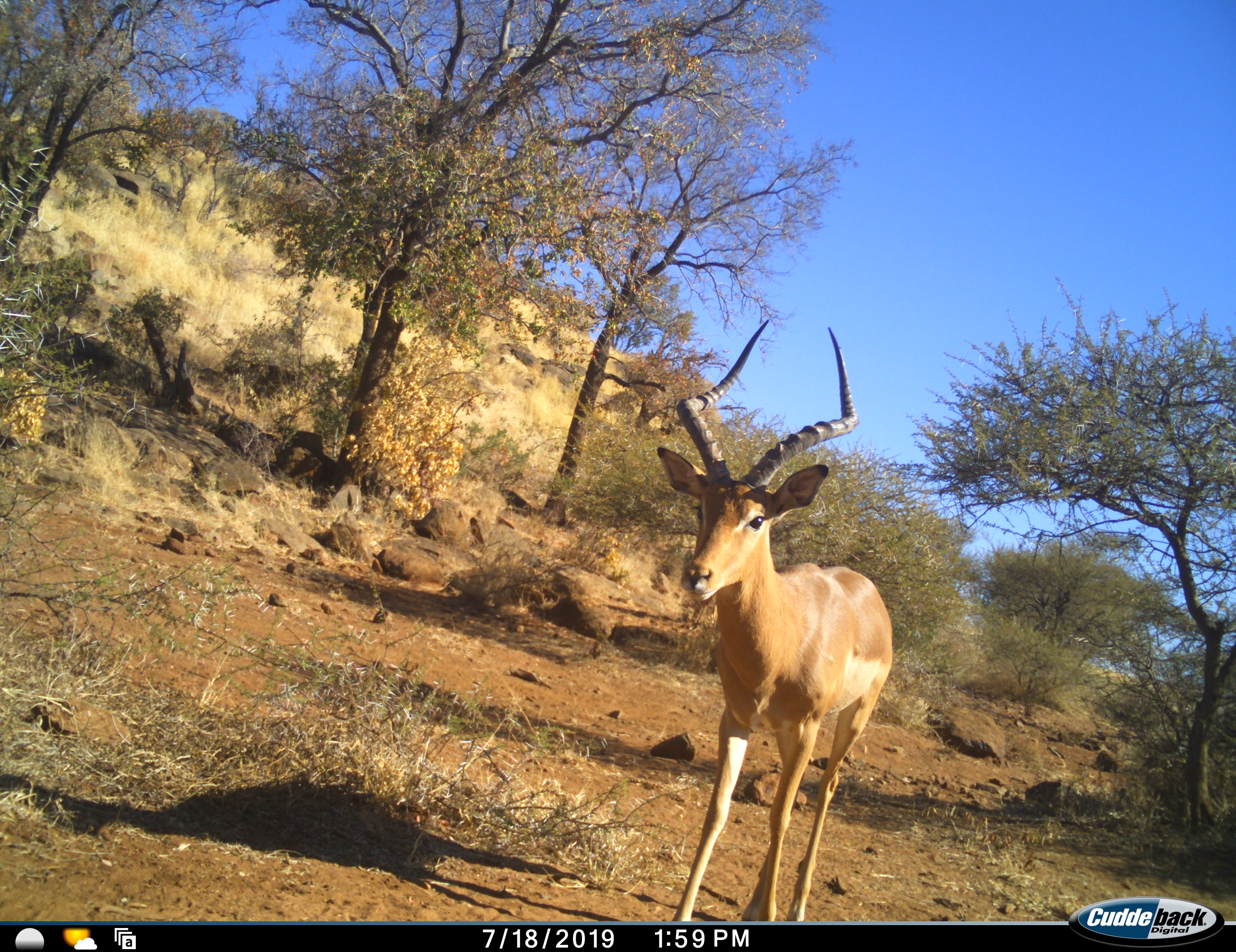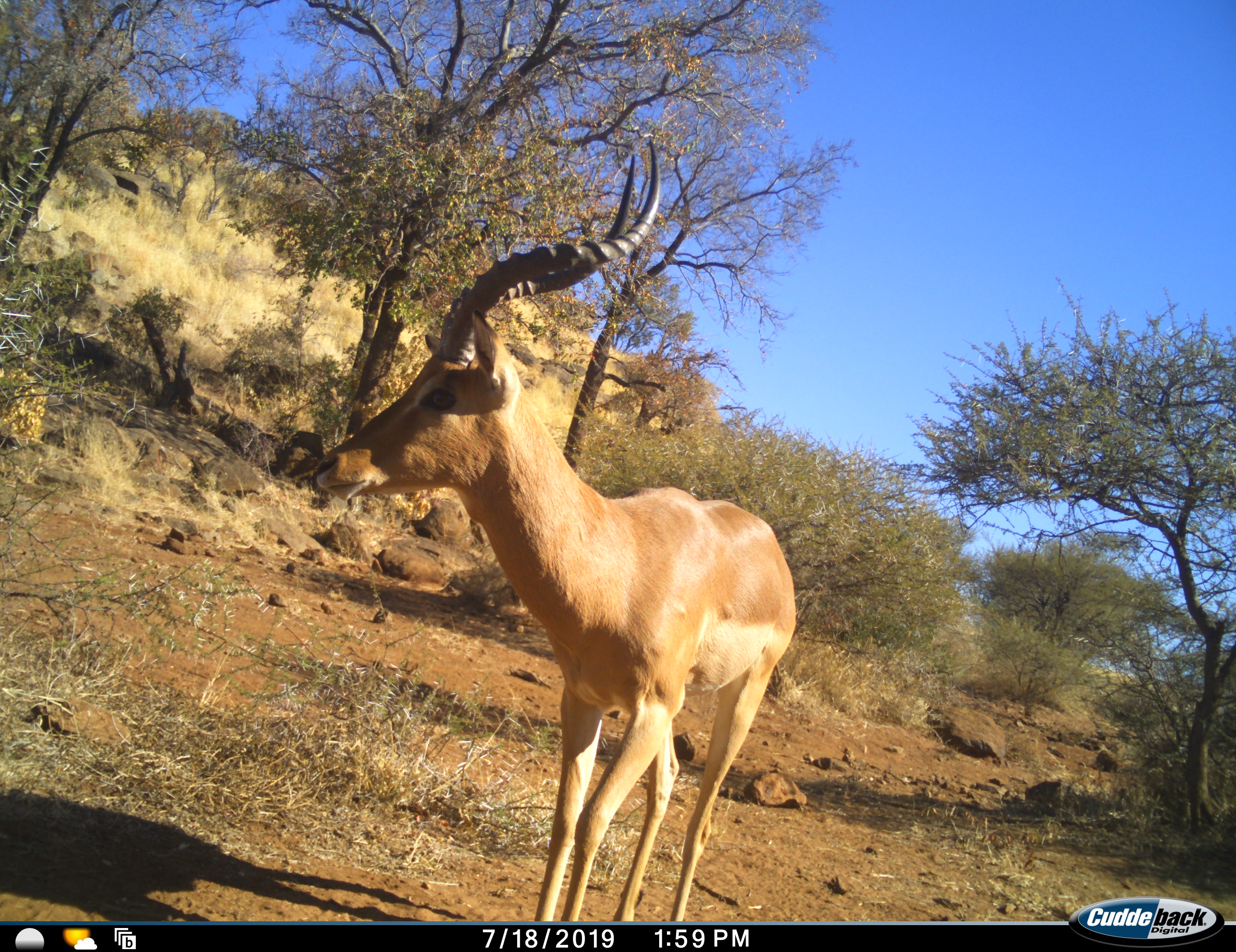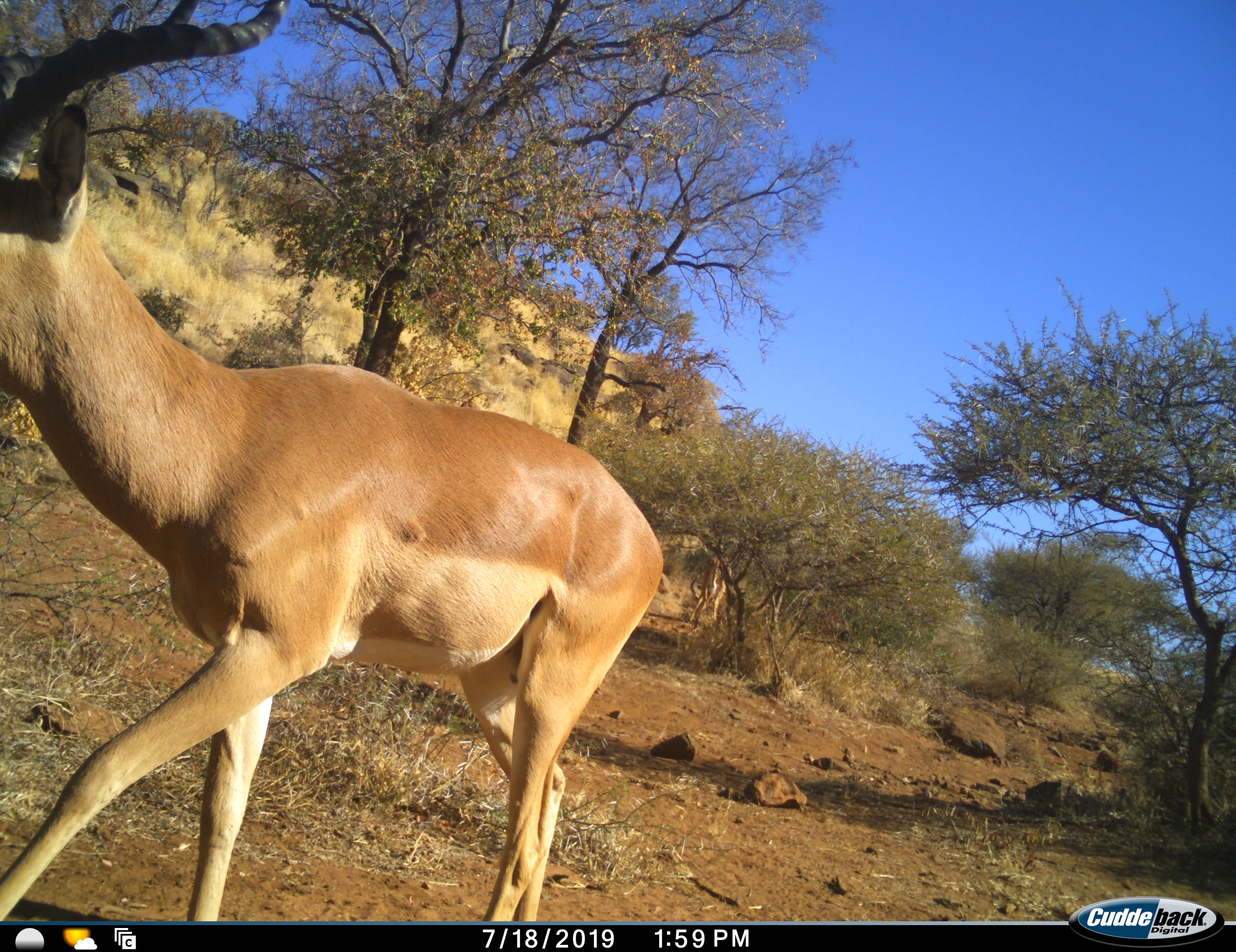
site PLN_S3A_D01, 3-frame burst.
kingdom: Animalia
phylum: Chordata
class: Mammalia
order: Artiodactyla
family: Bovidae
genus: Aepyceros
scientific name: Aepyceros melampus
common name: impala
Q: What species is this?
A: Impala (Aepyceros melampus).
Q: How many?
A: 1.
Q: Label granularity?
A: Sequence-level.